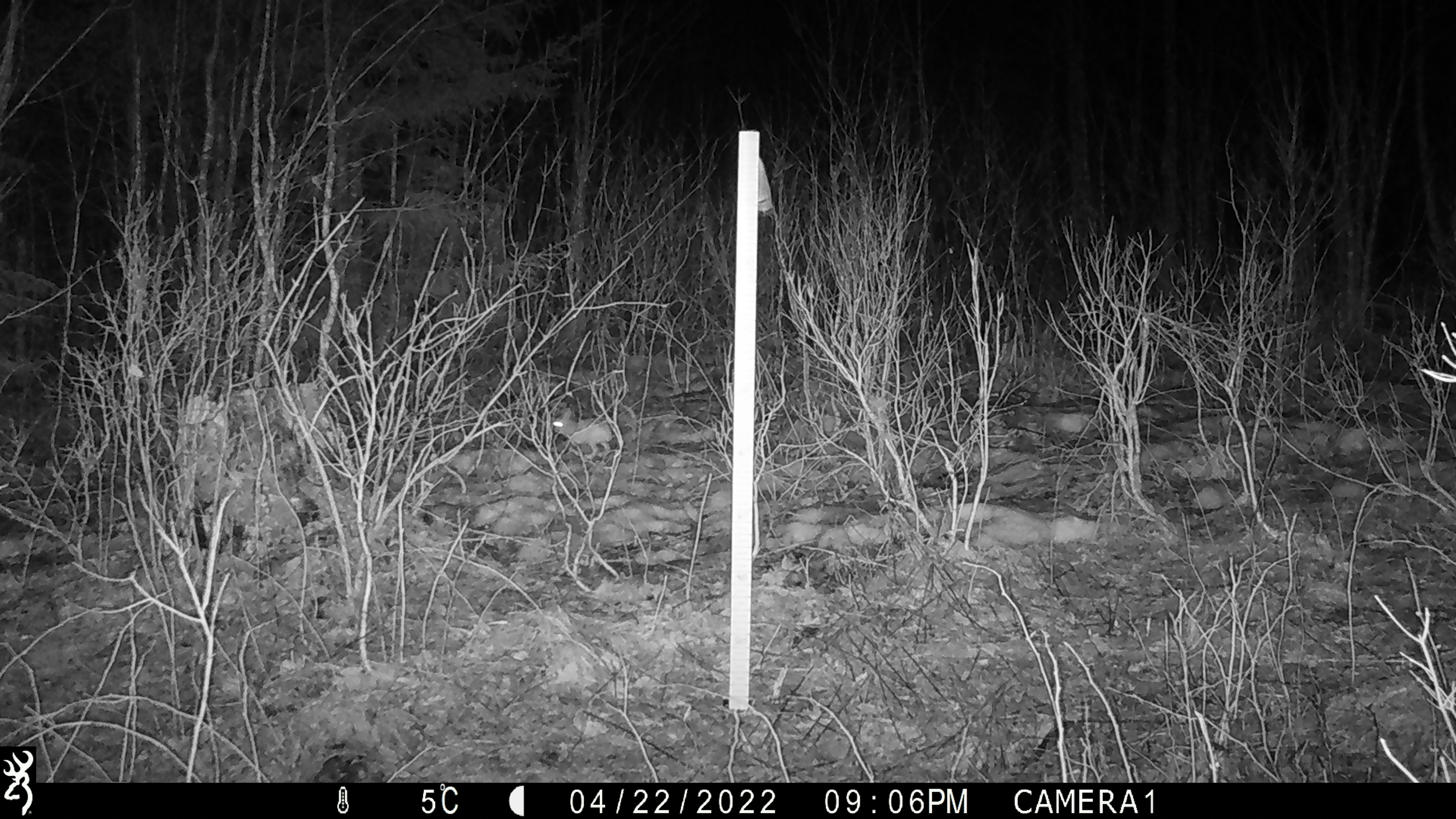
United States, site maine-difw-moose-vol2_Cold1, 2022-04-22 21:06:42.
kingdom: Animalia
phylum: Chordata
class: Mammalia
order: Lagomorpha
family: Leporidae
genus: Lepus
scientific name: Lepus americanus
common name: snowshoe hare